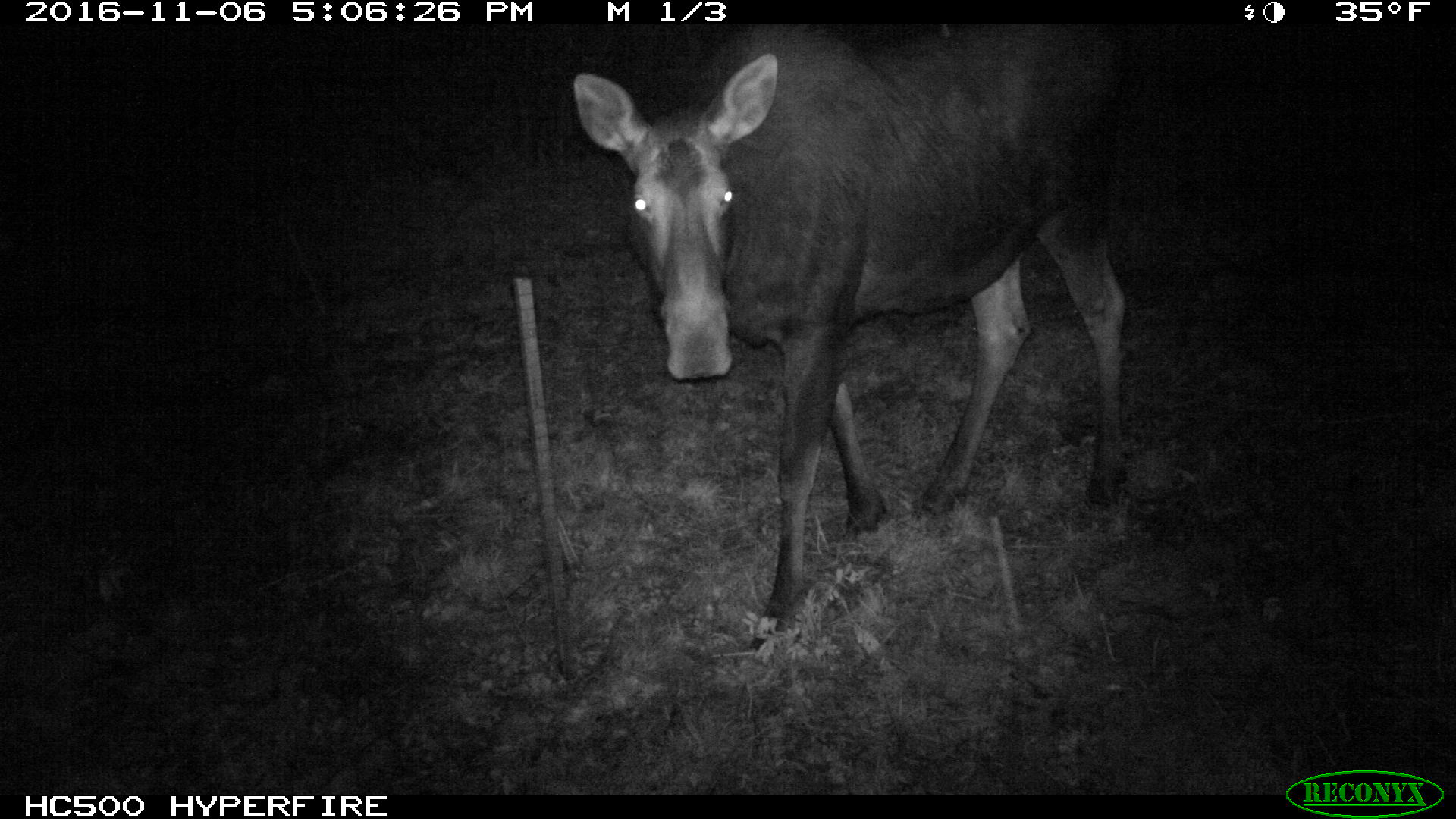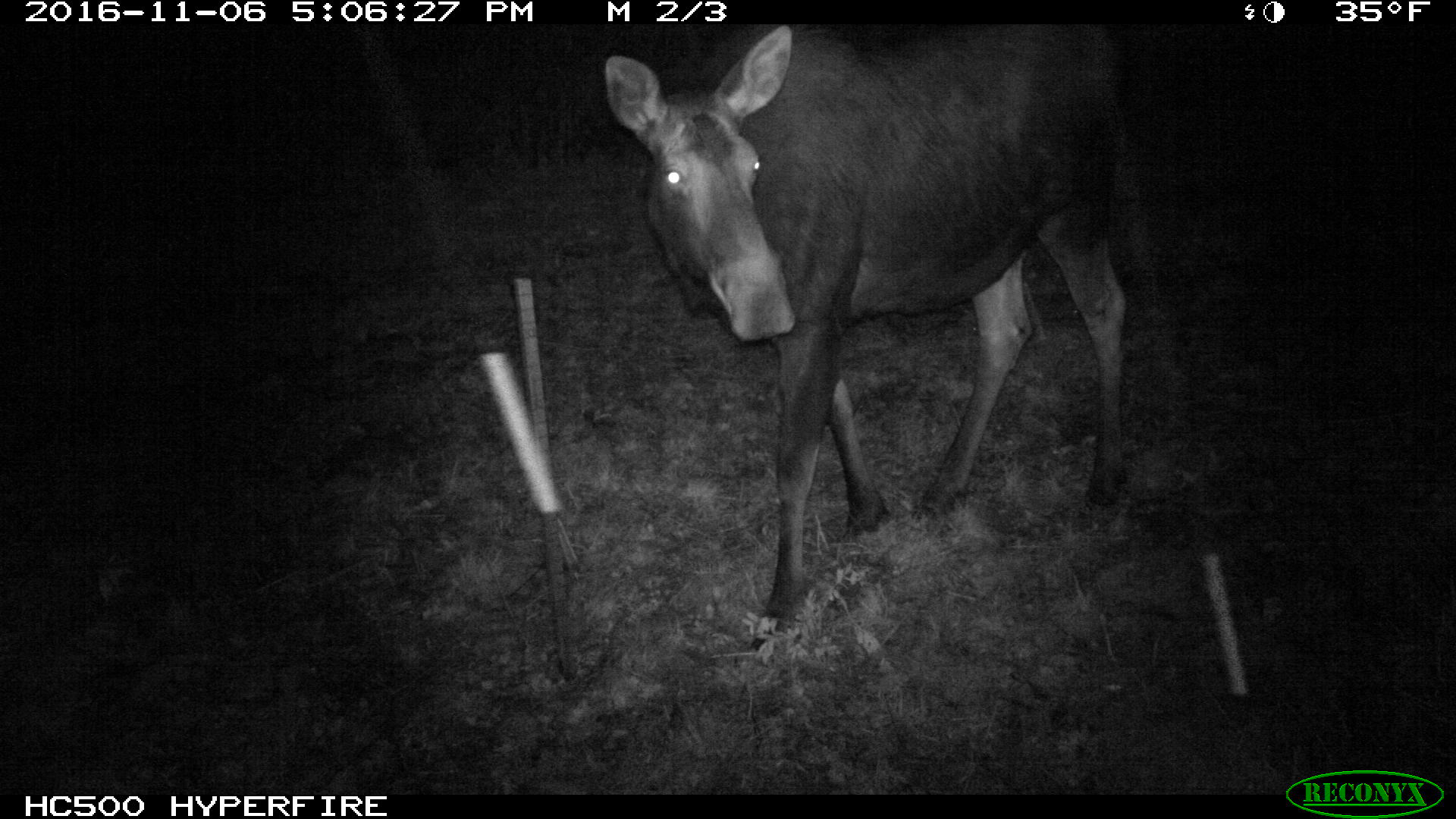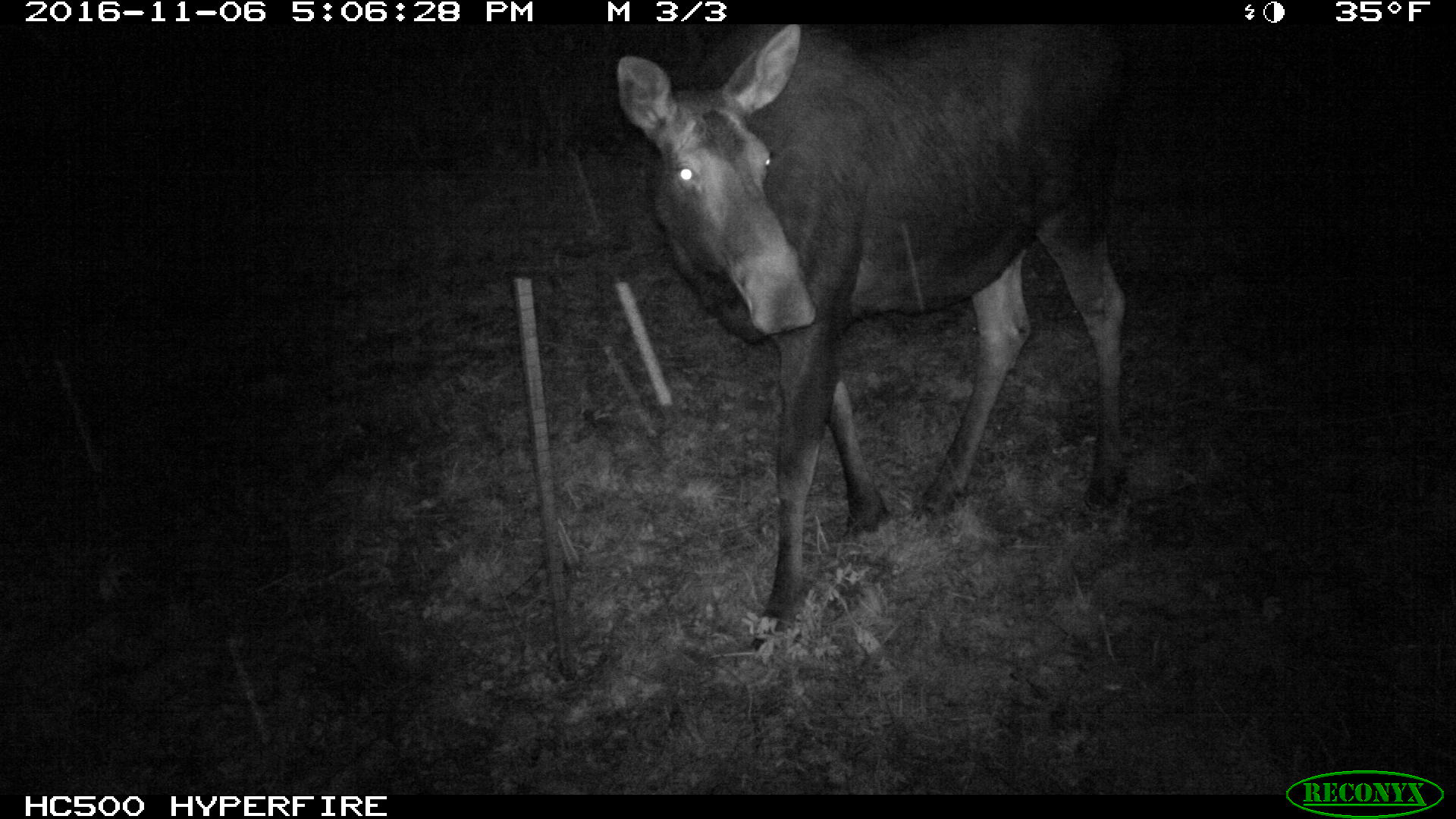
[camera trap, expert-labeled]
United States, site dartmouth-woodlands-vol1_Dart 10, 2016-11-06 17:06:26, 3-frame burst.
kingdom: Animalia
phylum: Chordata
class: Mammalia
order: Artiodactyla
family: Cervidae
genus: Alces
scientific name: Alces alces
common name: moose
Moose (Alces alces).